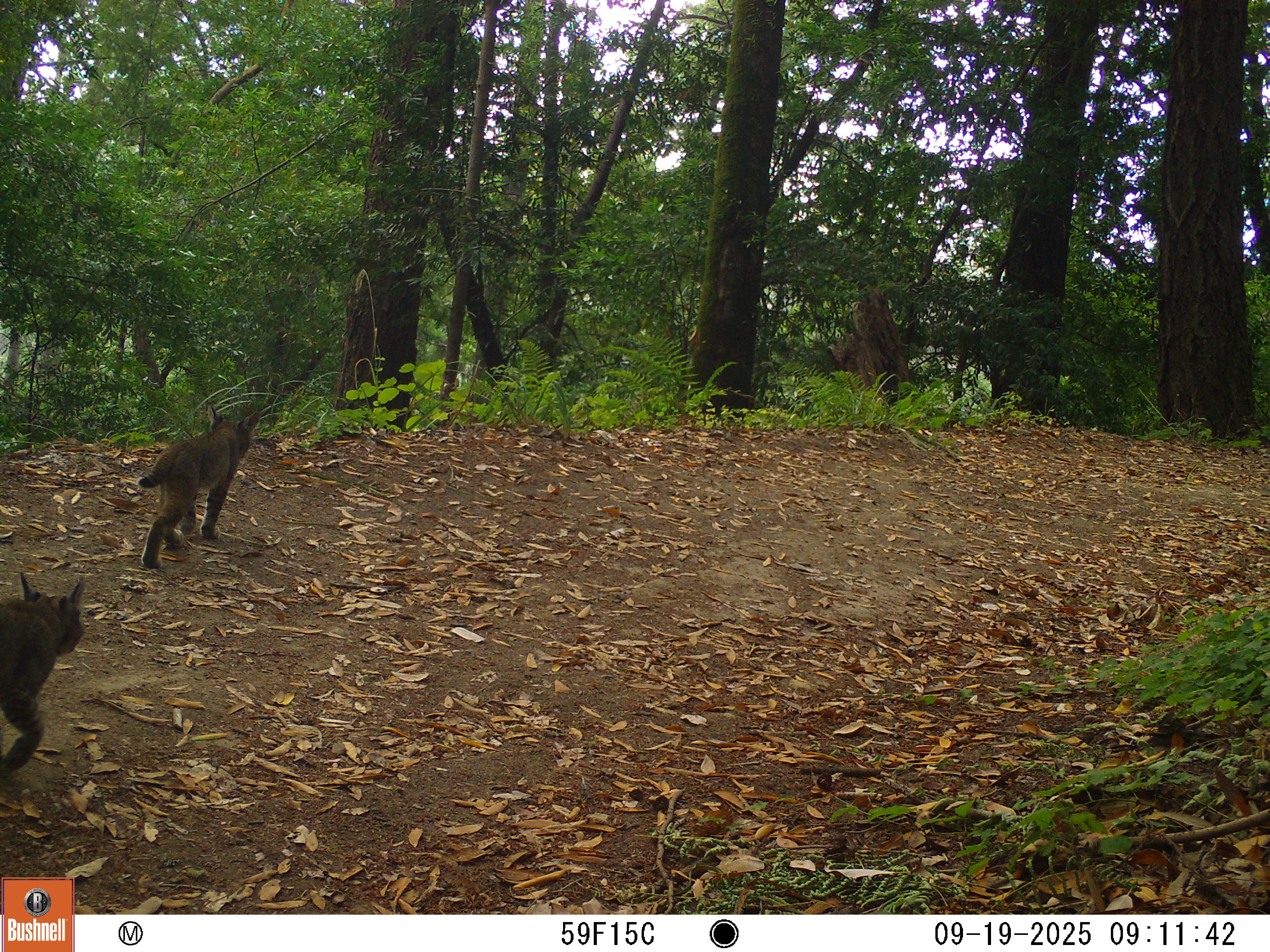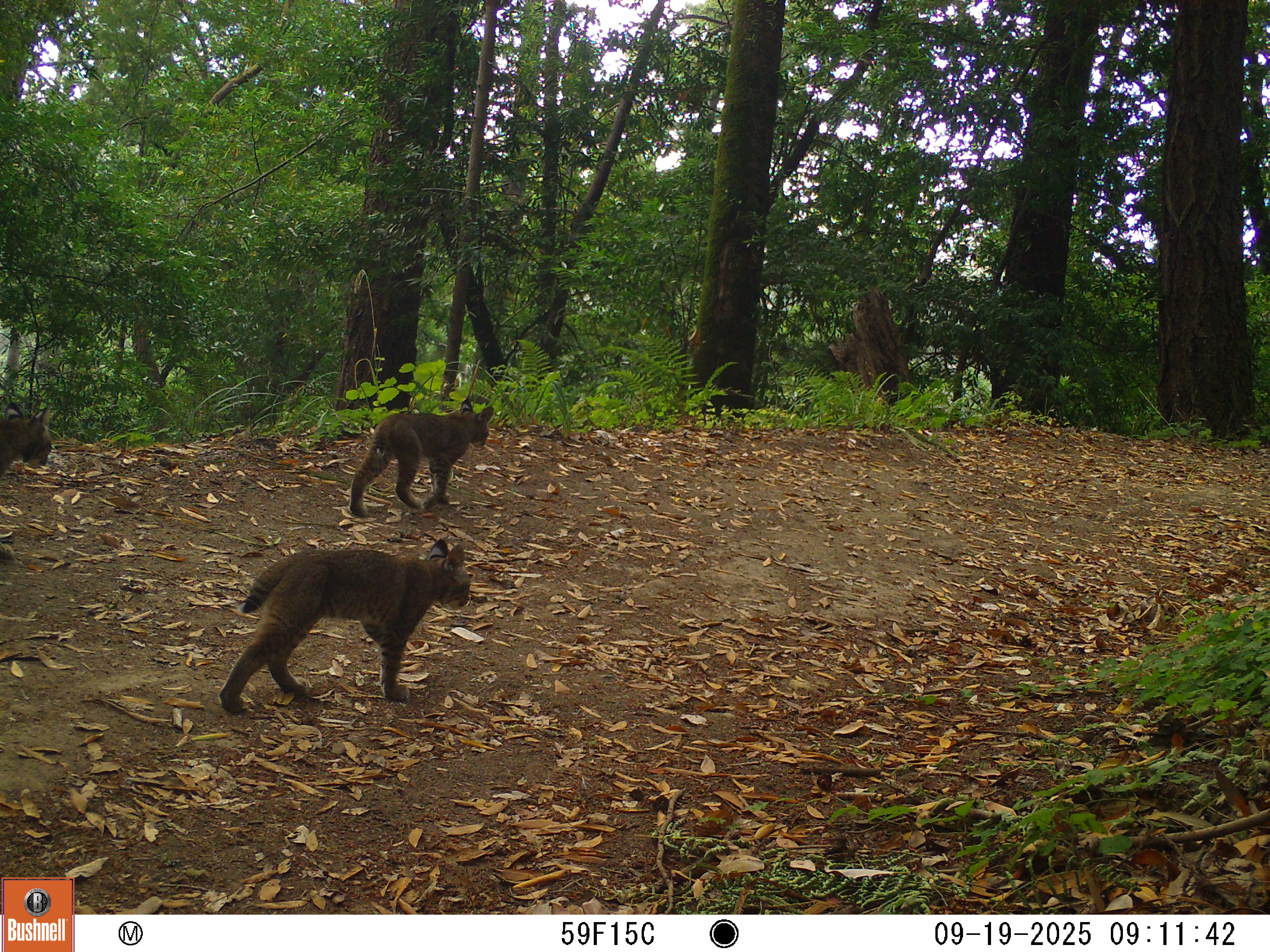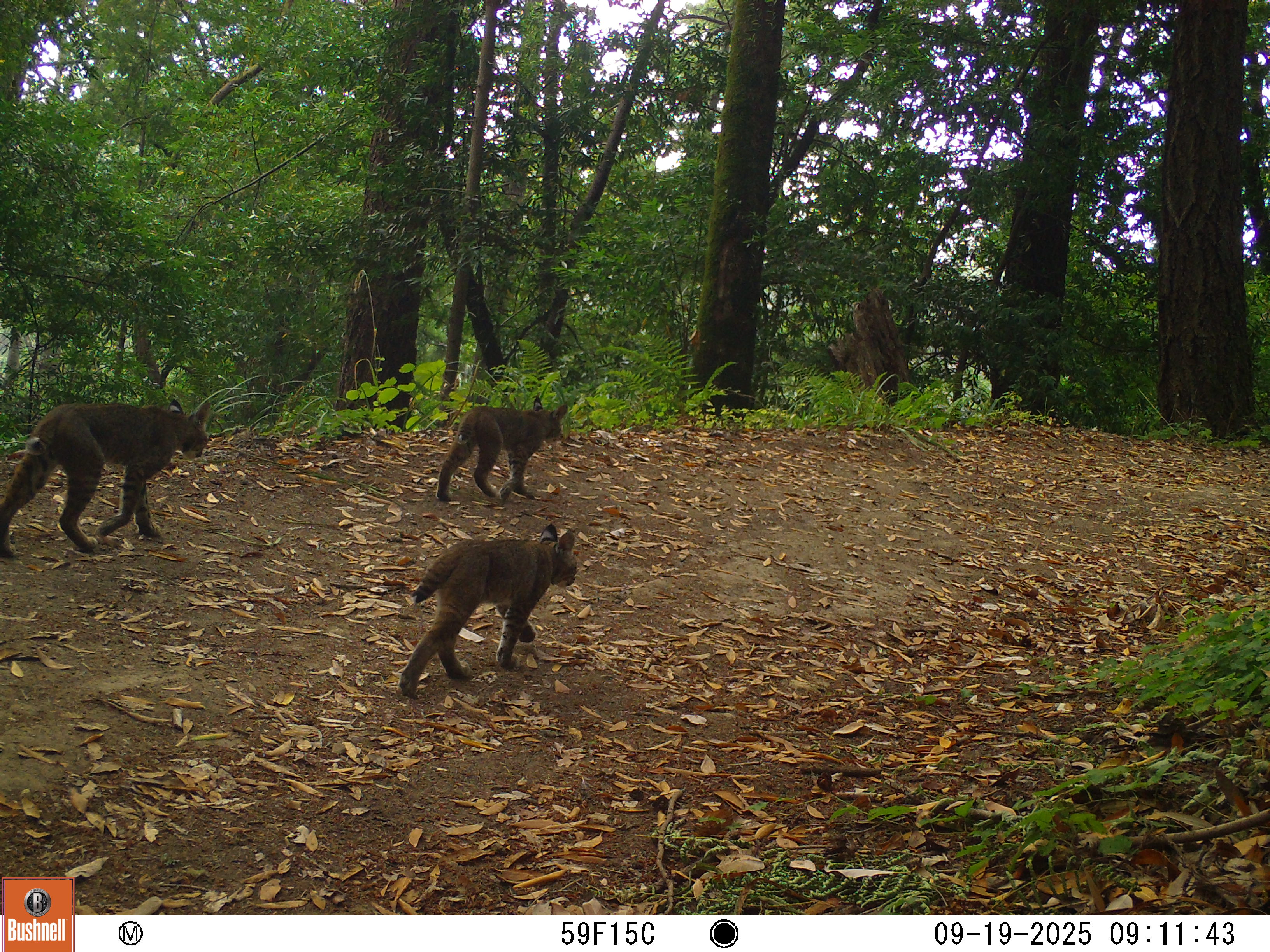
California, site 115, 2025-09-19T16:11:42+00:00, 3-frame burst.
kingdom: Animalia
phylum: Chordata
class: Mammalia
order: Carnivora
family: Felidae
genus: Lynx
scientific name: Lynx rufus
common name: bobcat